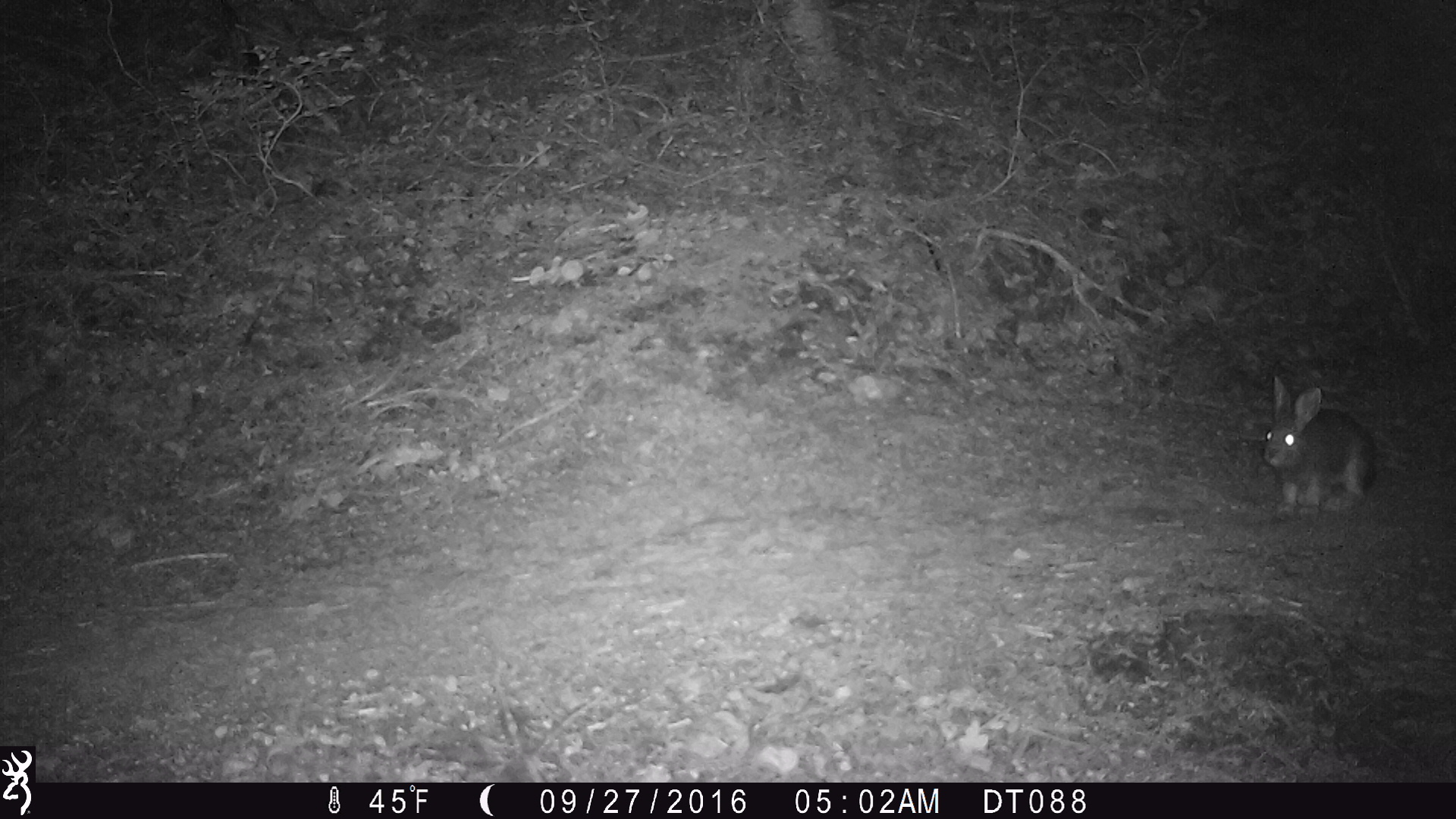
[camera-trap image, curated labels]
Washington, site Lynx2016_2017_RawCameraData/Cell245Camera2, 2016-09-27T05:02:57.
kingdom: Animalia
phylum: Chordata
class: Mammalia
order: Lagomorpha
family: Leporidae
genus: Lepus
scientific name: Lepus americanus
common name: snowshoe hare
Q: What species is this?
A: Lepus americanus (snowshoe hare).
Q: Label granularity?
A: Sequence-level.